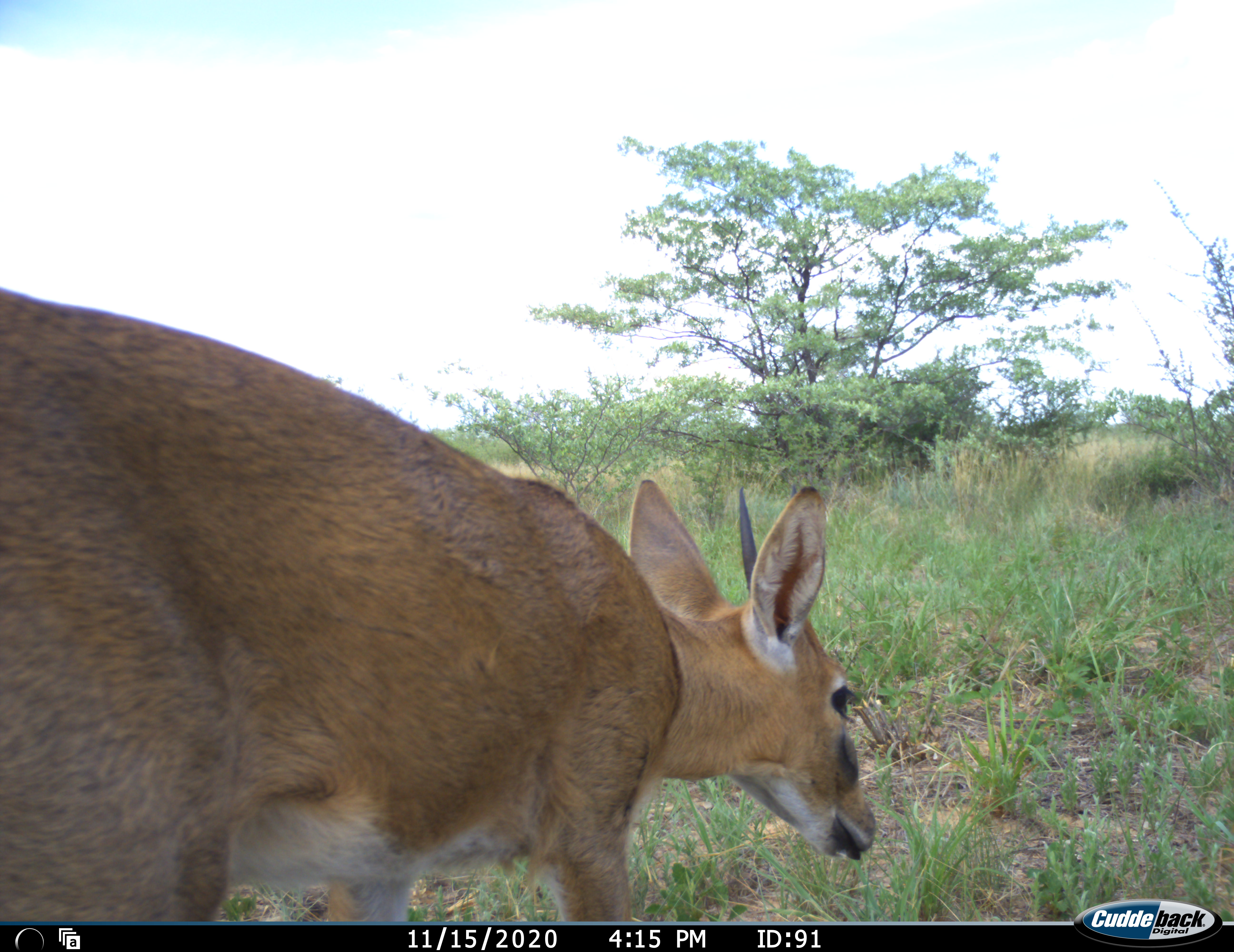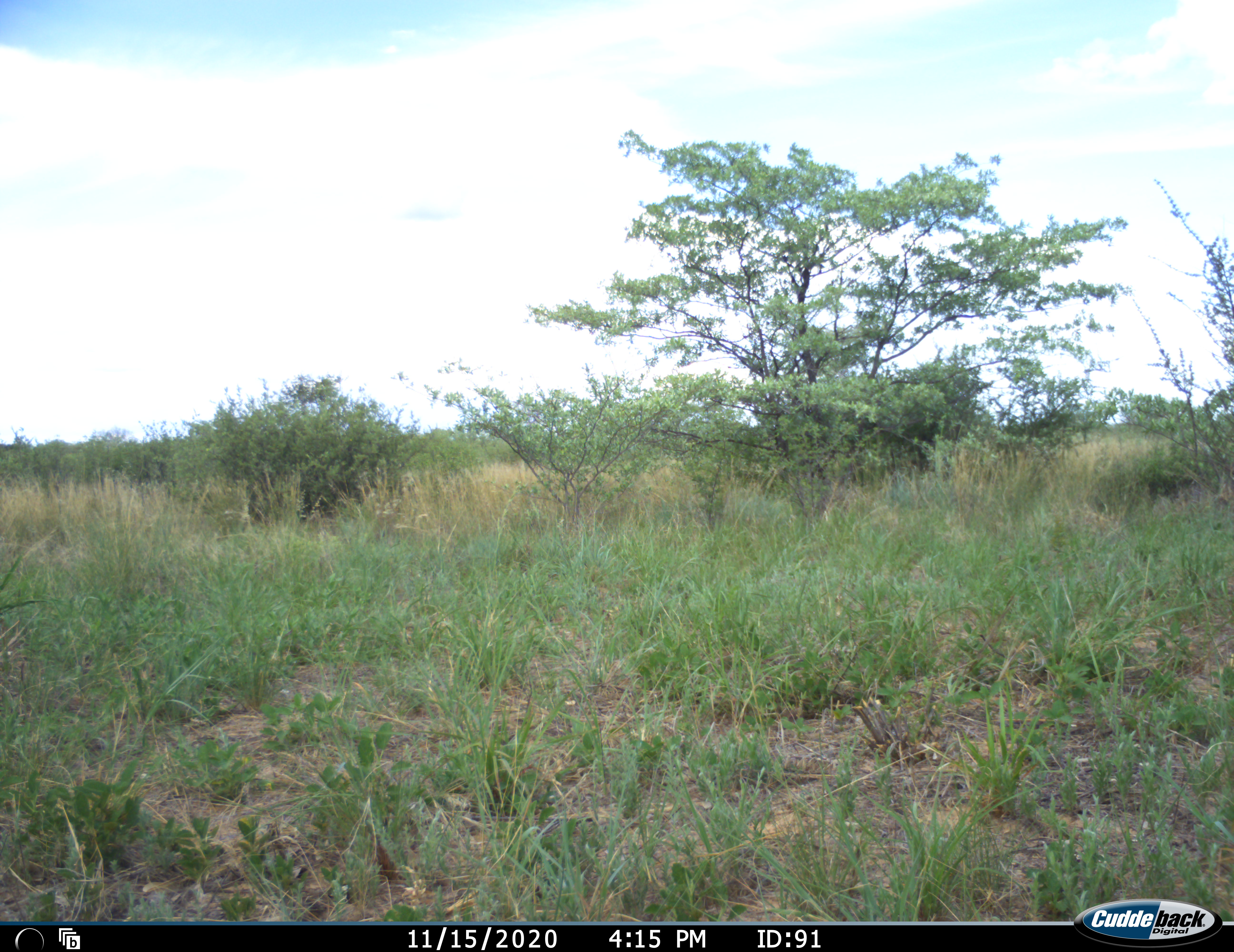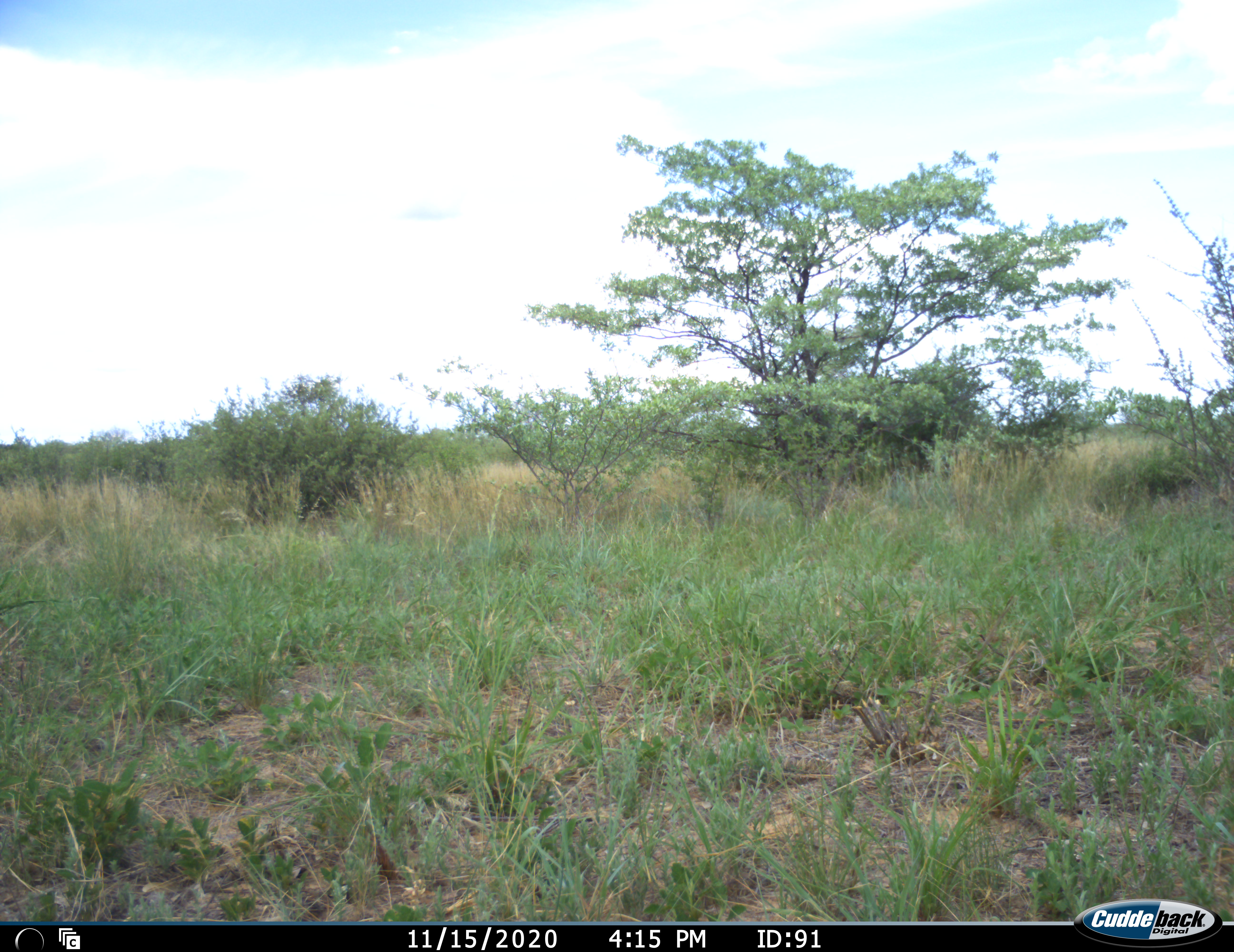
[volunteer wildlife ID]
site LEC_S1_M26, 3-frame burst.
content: unidentified animal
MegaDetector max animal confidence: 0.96